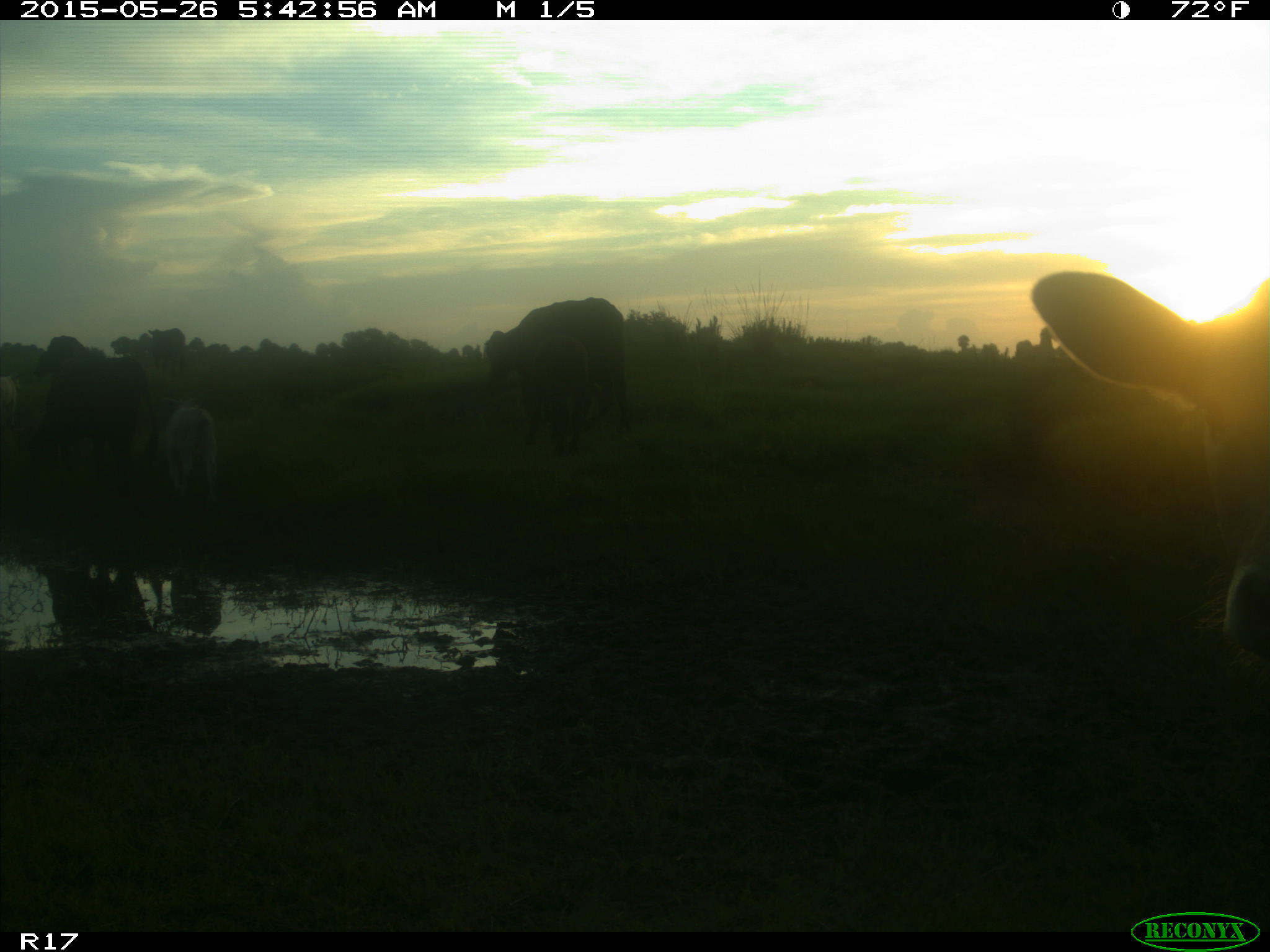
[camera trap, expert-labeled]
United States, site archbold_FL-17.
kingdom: Animalia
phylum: Chordata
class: Mammalia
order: Artiodactyla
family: Bovidae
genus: Bos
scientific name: Bos taurus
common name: domestic cow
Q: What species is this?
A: Bos taurus (domestic cow).